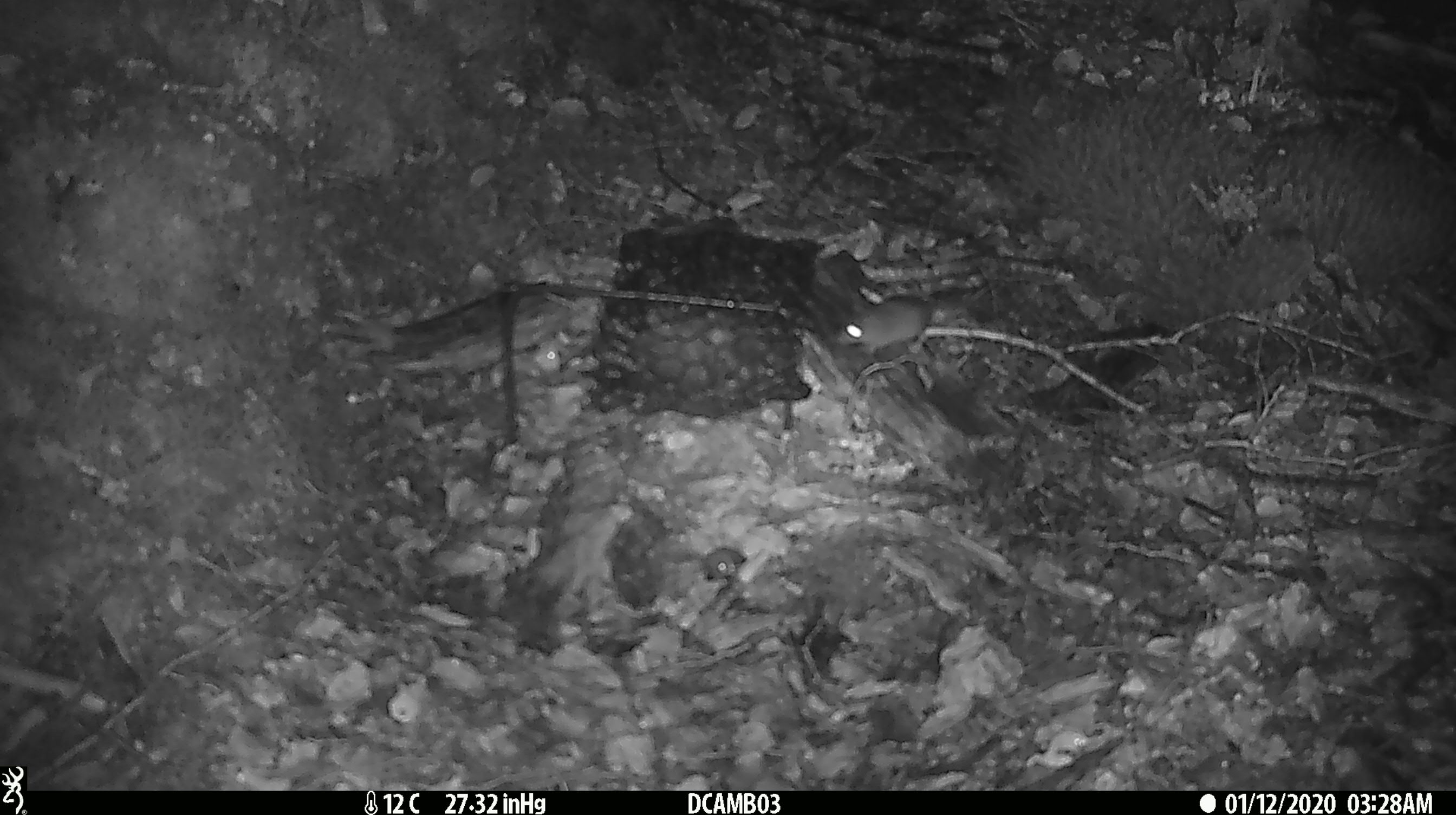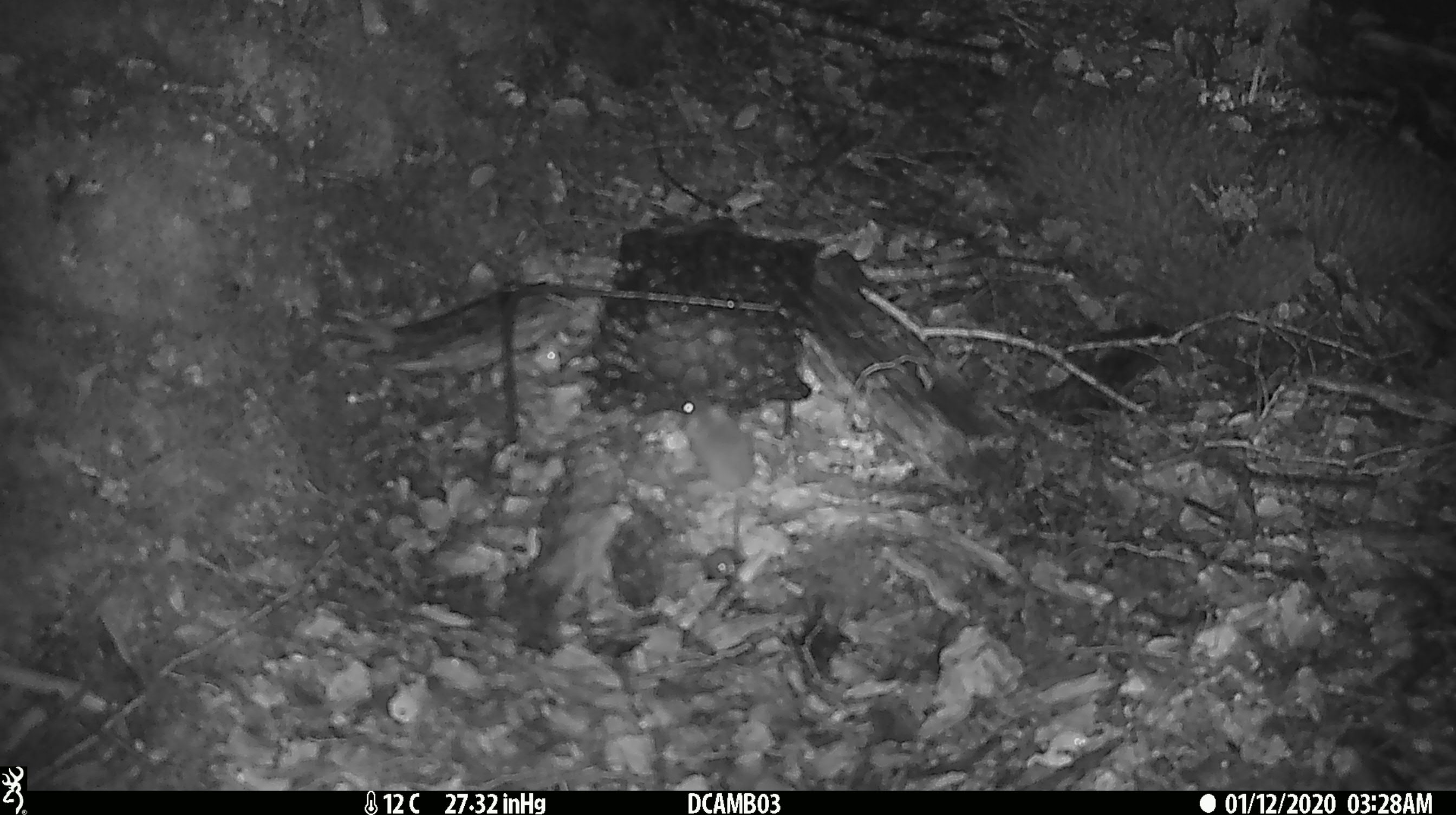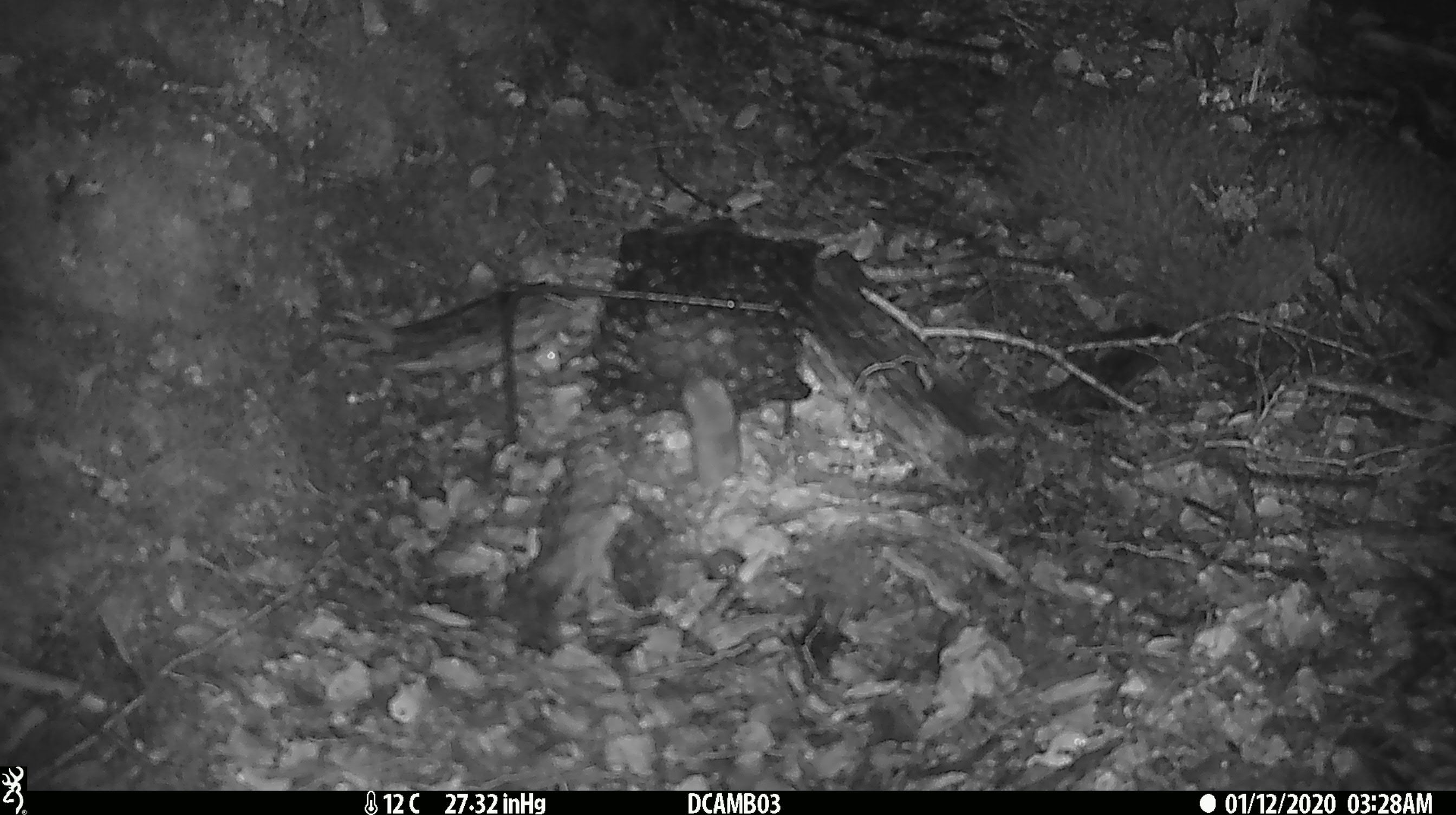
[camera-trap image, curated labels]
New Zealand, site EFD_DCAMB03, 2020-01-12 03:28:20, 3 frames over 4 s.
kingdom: Animalia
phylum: Chordata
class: Mammalia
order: Rodentia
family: Muridae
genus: Mus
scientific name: Mus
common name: mouse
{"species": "mouse (Mus)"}